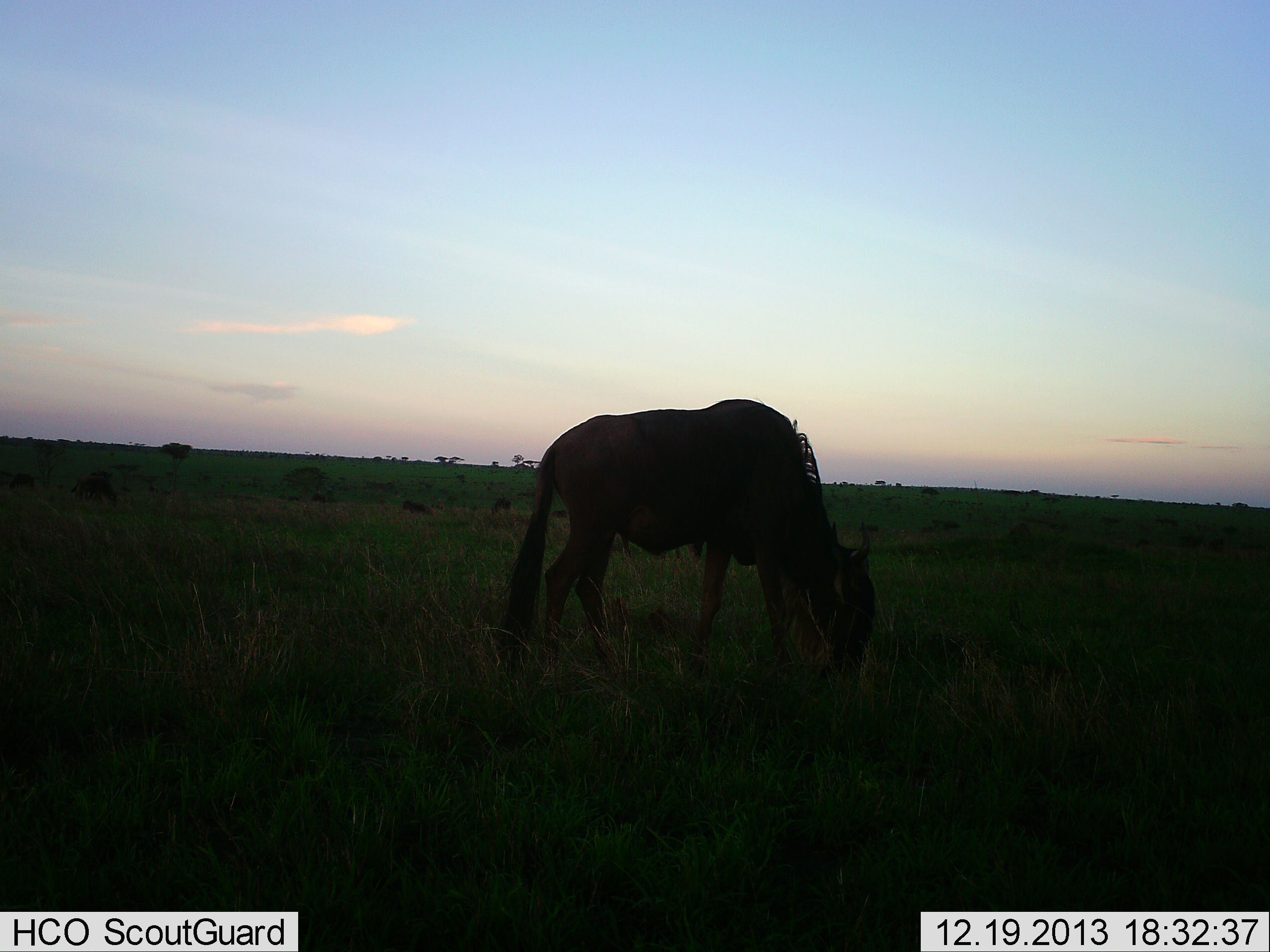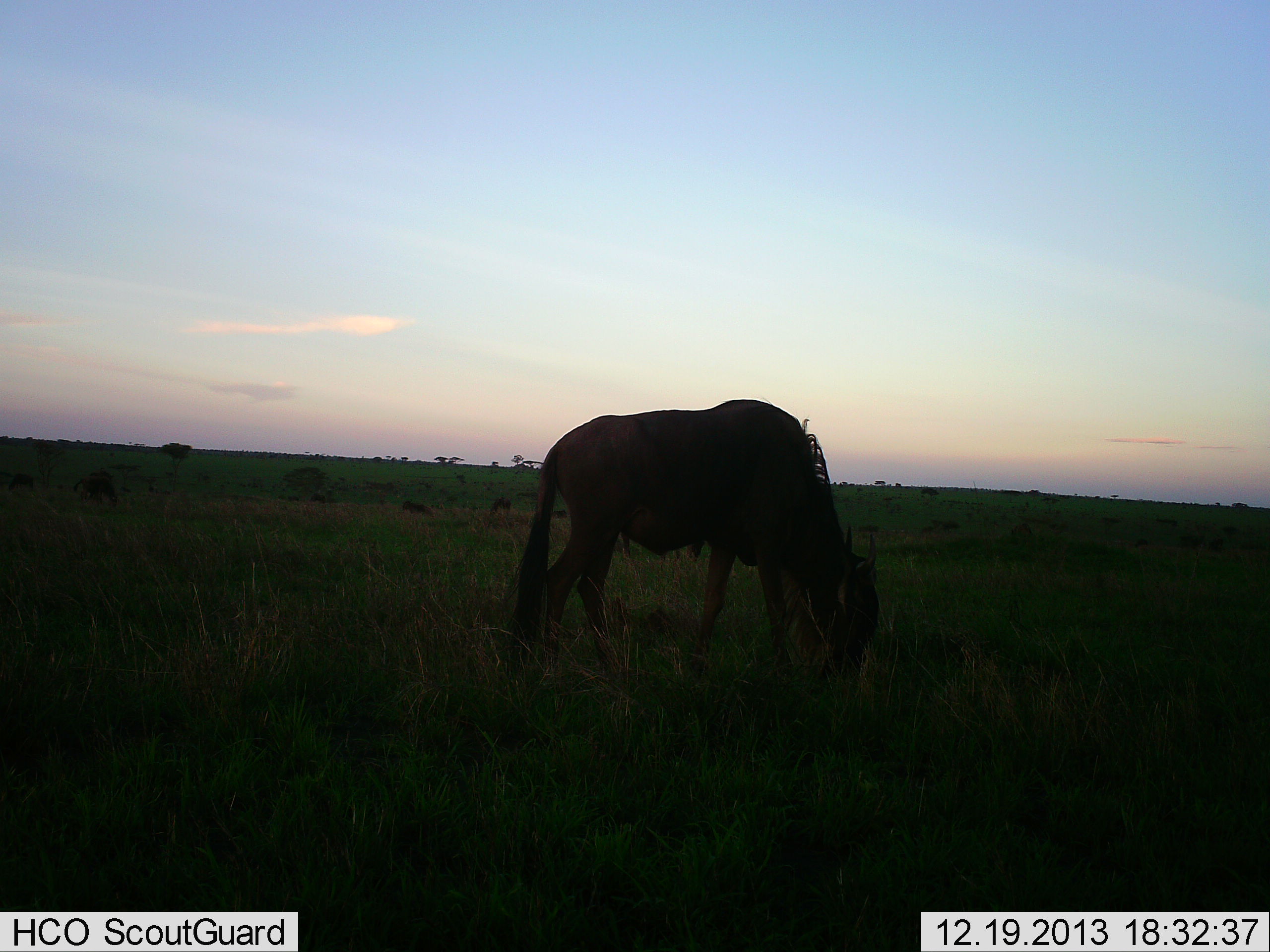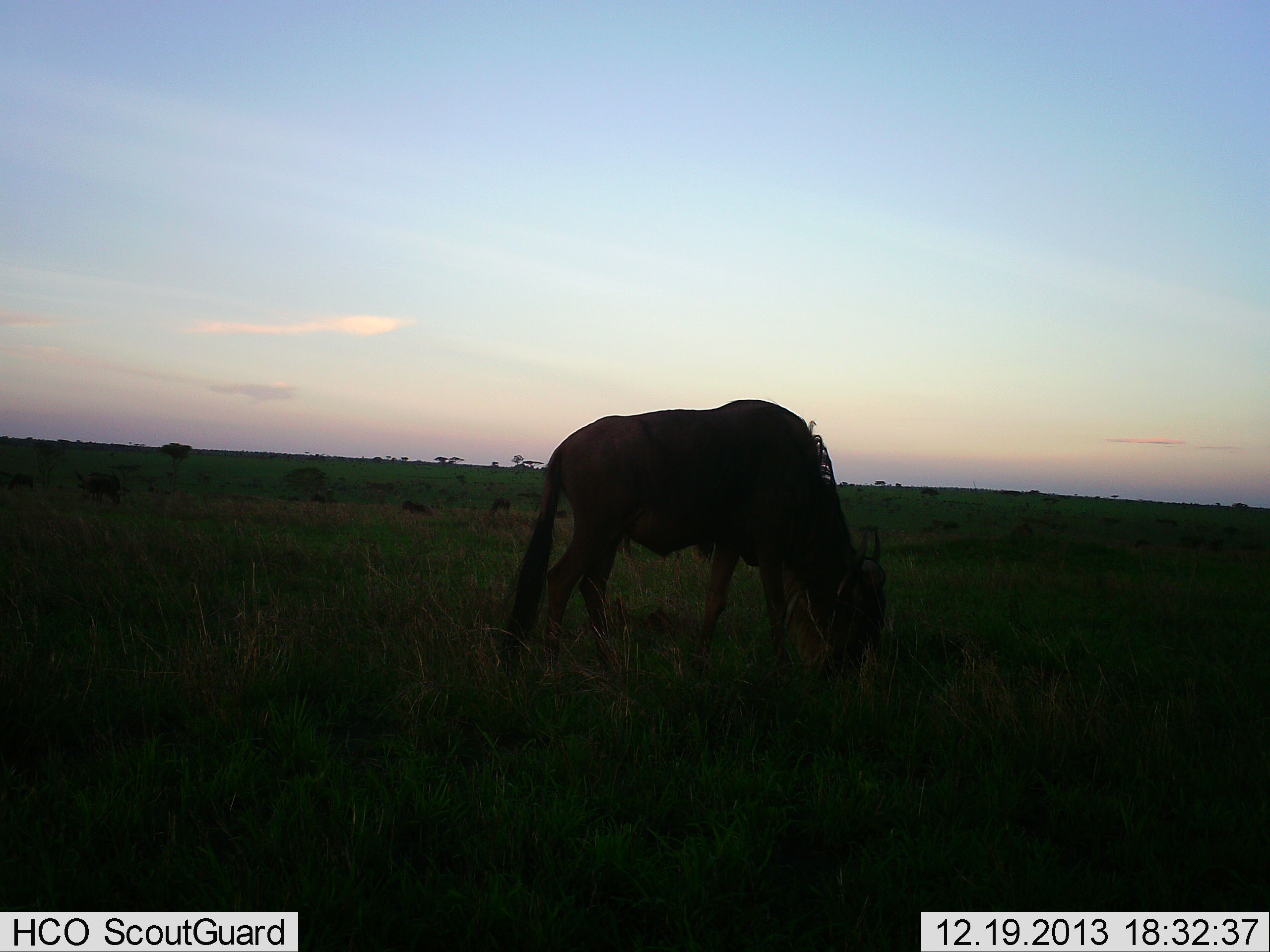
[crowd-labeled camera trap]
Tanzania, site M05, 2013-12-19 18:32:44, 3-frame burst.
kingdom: Animalia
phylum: Chordata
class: Mammalia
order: Artiodactyla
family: Bovidae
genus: Connochaetes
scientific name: Connochaetes taurinus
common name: blue wildebeest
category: wildebeest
Wildebeest (blue wildebeest) (Connochaetes taurinus), count 1. Behavior (volunteer vote fractions): standing 0%, resting 0%, moving 0%, interacting 0%. Young present (vote fraction): 0%. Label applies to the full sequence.